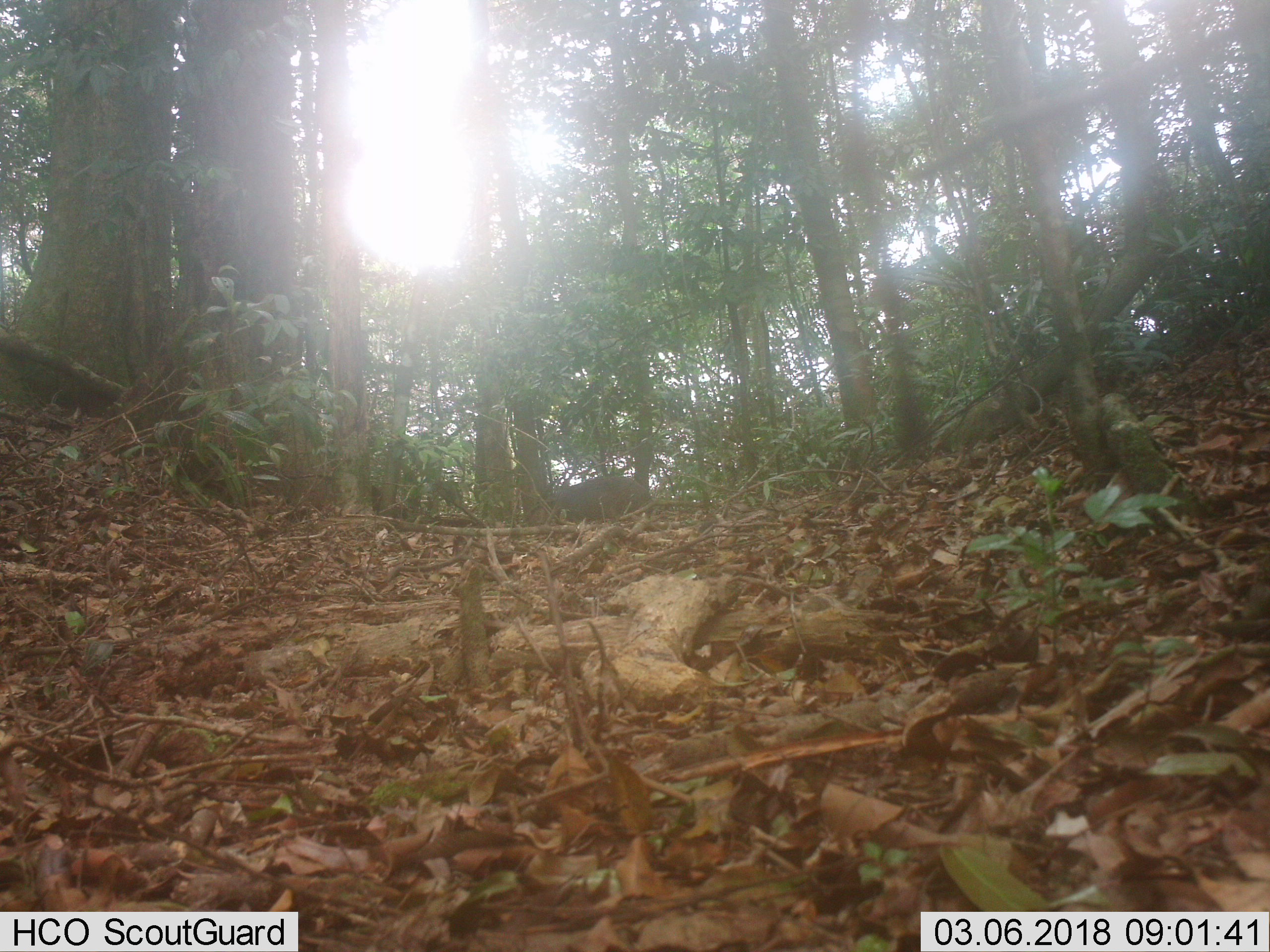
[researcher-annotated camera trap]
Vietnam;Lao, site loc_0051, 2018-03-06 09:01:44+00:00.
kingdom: Animalia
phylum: Chordata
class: Mammalia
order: Artiodactyla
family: Suidae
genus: Sus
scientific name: Sus scrofa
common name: eurasian wild pig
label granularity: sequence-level